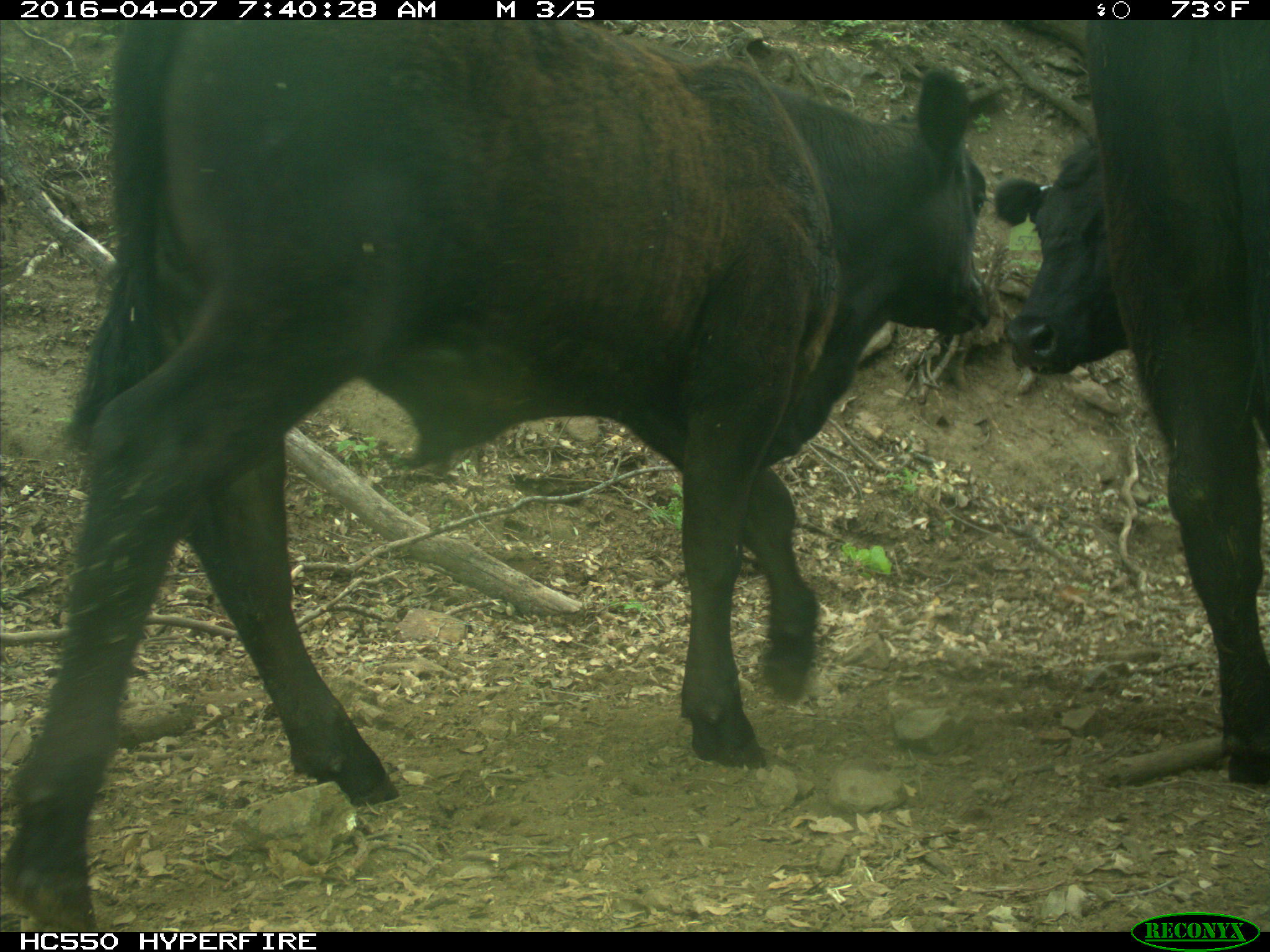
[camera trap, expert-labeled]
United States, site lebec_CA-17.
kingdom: Animalia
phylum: Chordata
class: Mammalia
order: Artiodactyla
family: Bovidae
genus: Bos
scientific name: Bos taurus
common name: domestic cow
Bos taurus (domestic cow).